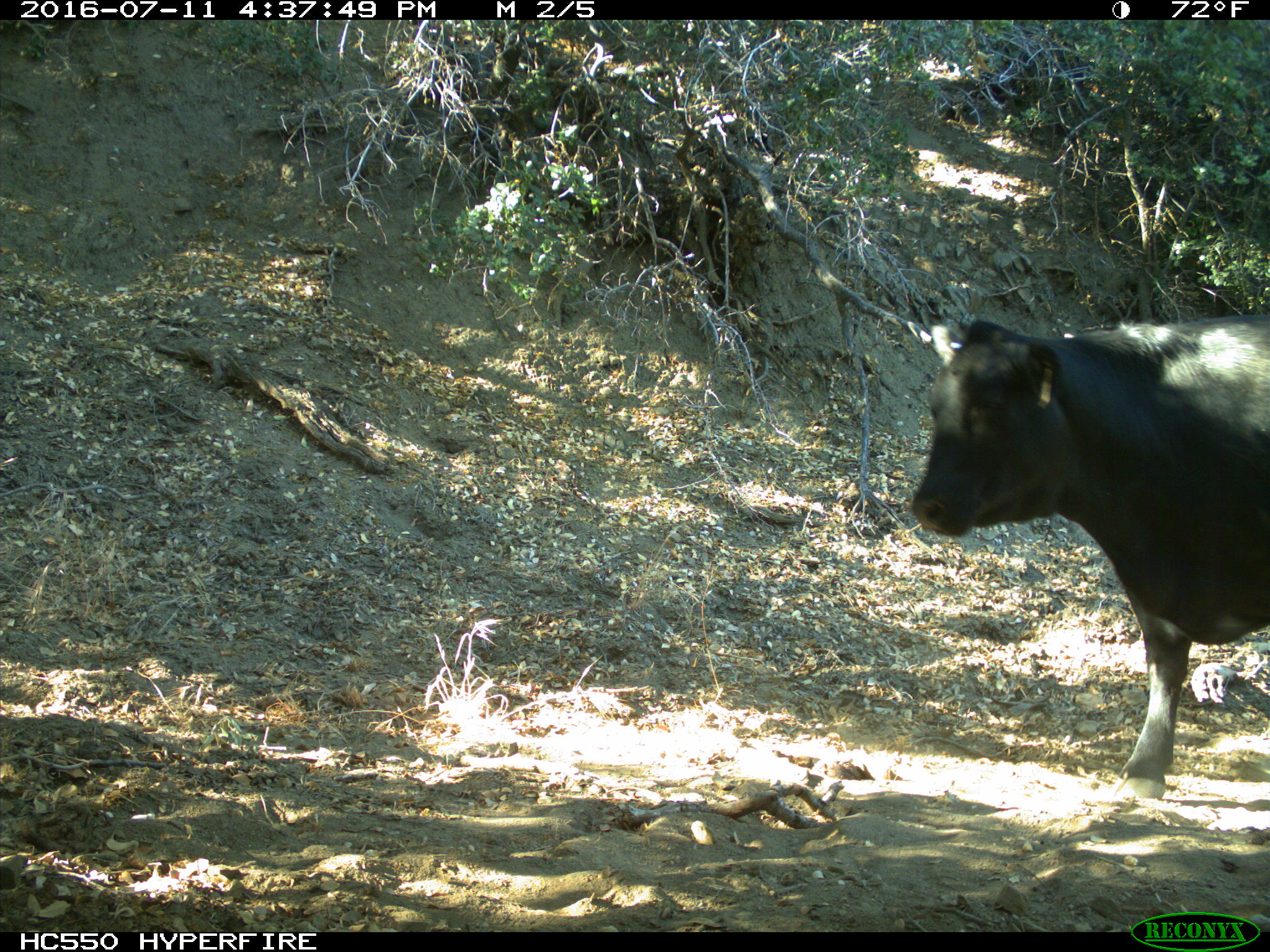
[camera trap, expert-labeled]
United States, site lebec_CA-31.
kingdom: Animalia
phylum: Chordata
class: Mammalia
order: Artiodactyla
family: Bovidae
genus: Bos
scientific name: Bos taurus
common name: domestic cow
Bos taurus (domestic cow).